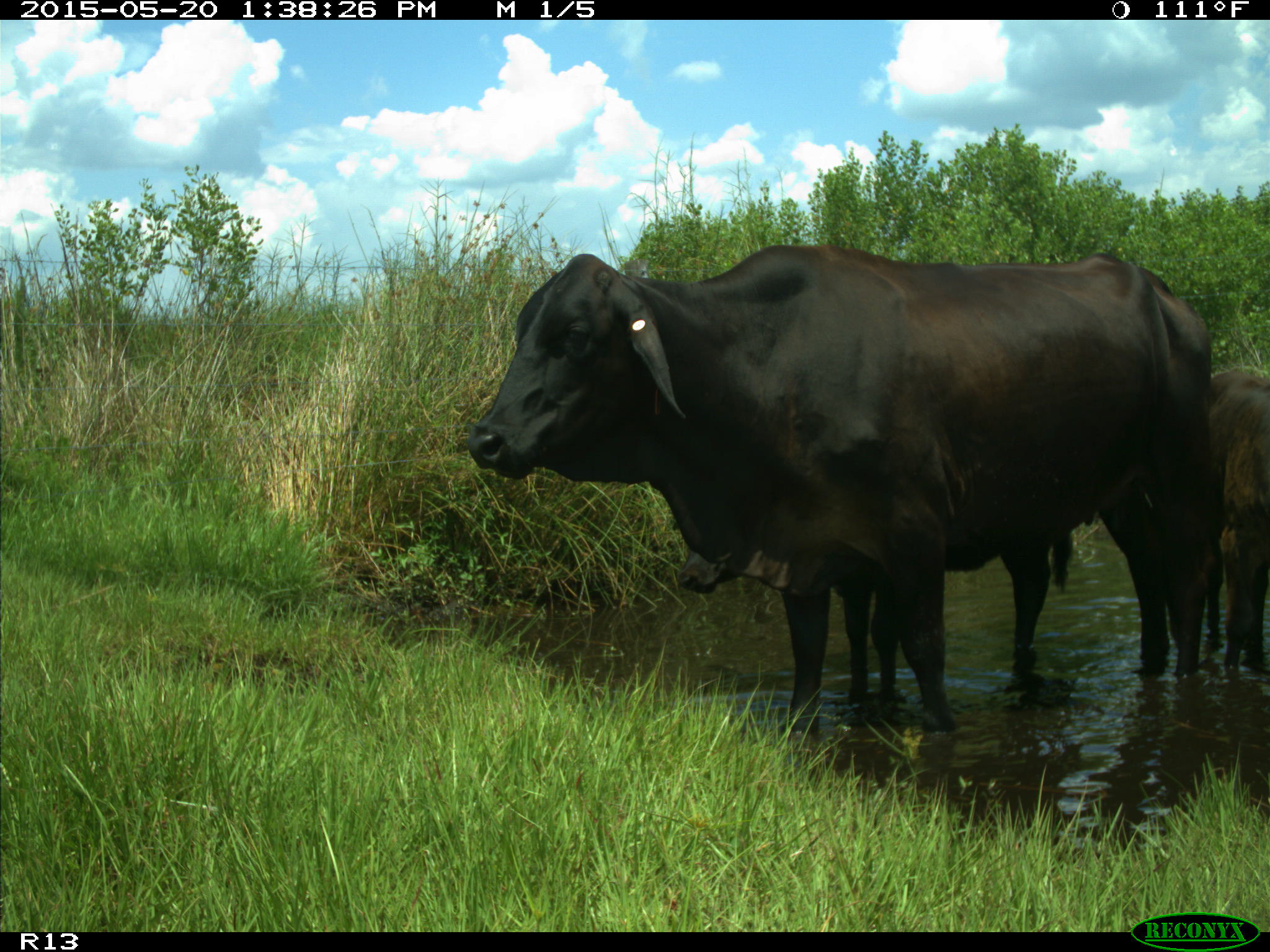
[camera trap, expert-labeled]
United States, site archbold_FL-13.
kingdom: Animalia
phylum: Chordata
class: Mammalia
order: Artiodactyla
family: Bovidae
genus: Bos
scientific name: Bos taurus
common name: domestic cow